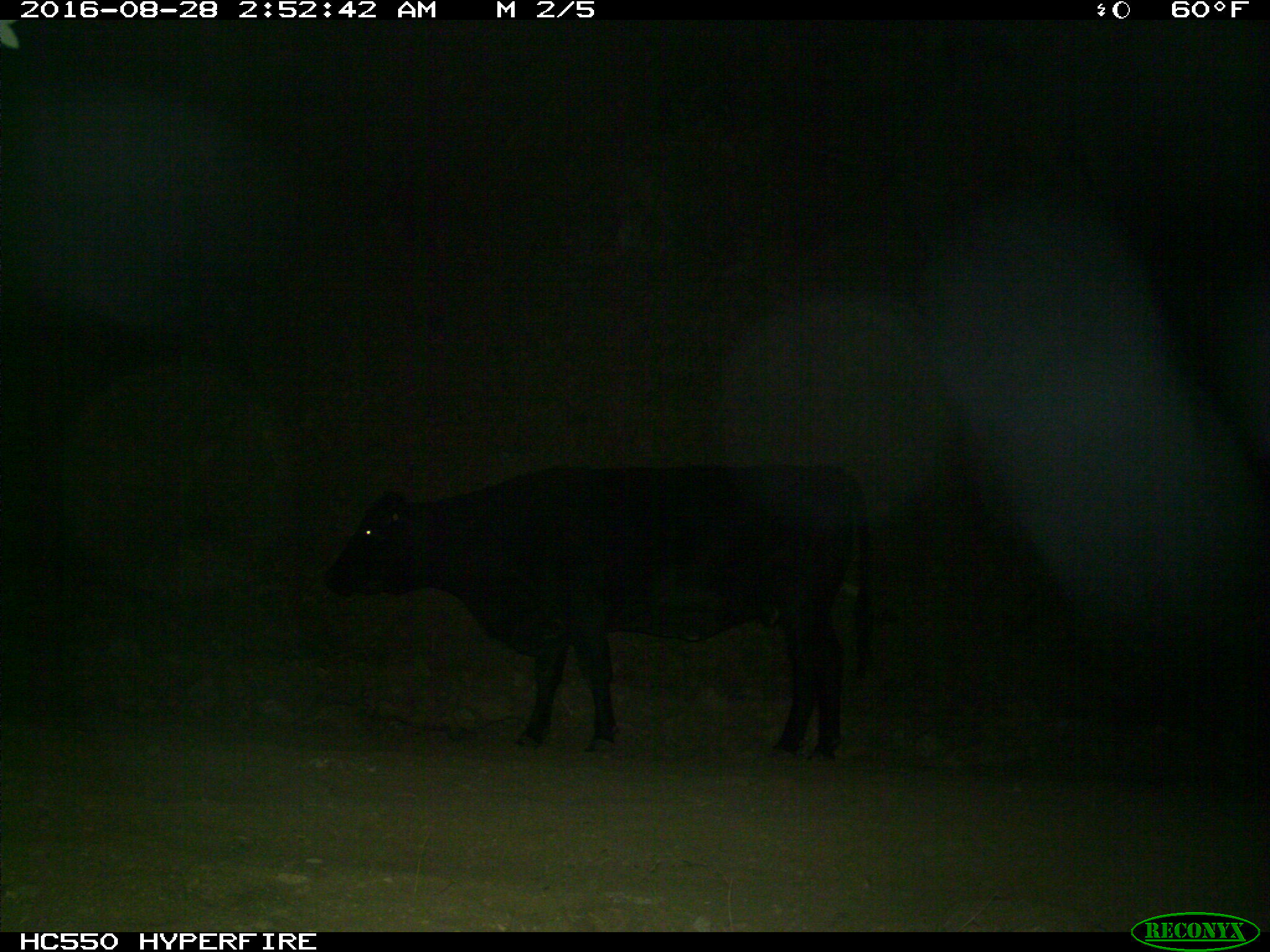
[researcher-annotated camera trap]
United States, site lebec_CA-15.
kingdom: Animalia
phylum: Chordata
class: Mammalia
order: Artiodactyla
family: Bovidae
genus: Bos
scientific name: Bos taurus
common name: domestic cow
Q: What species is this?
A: Bos taurus (domestic cow).